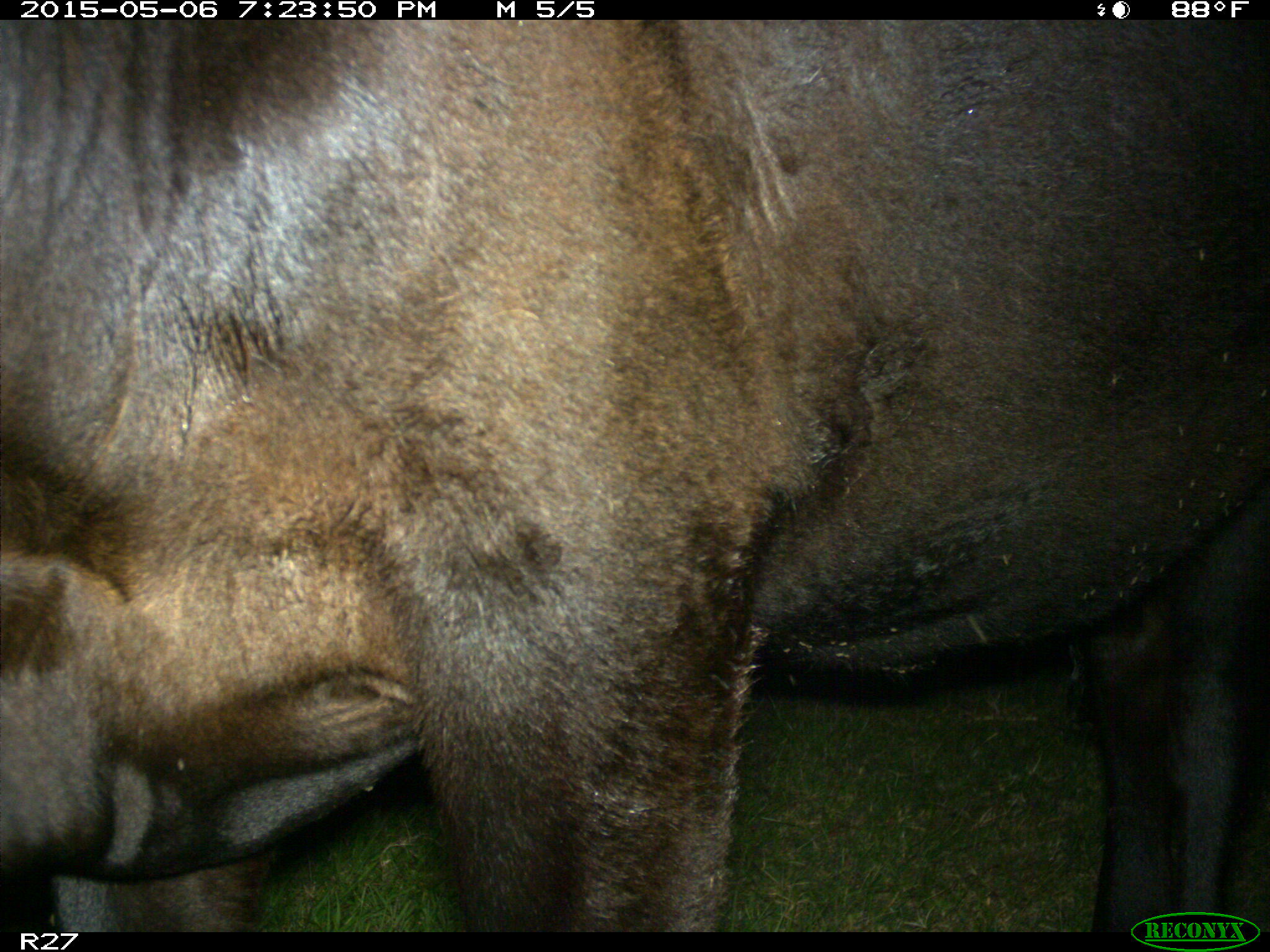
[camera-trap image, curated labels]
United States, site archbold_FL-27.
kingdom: Animalia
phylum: Chordata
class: Mammalia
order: Artiodactyla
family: Bovidae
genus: Bos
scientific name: Bos taurus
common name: domestic cow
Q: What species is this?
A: Bos taurus (domestic cow).